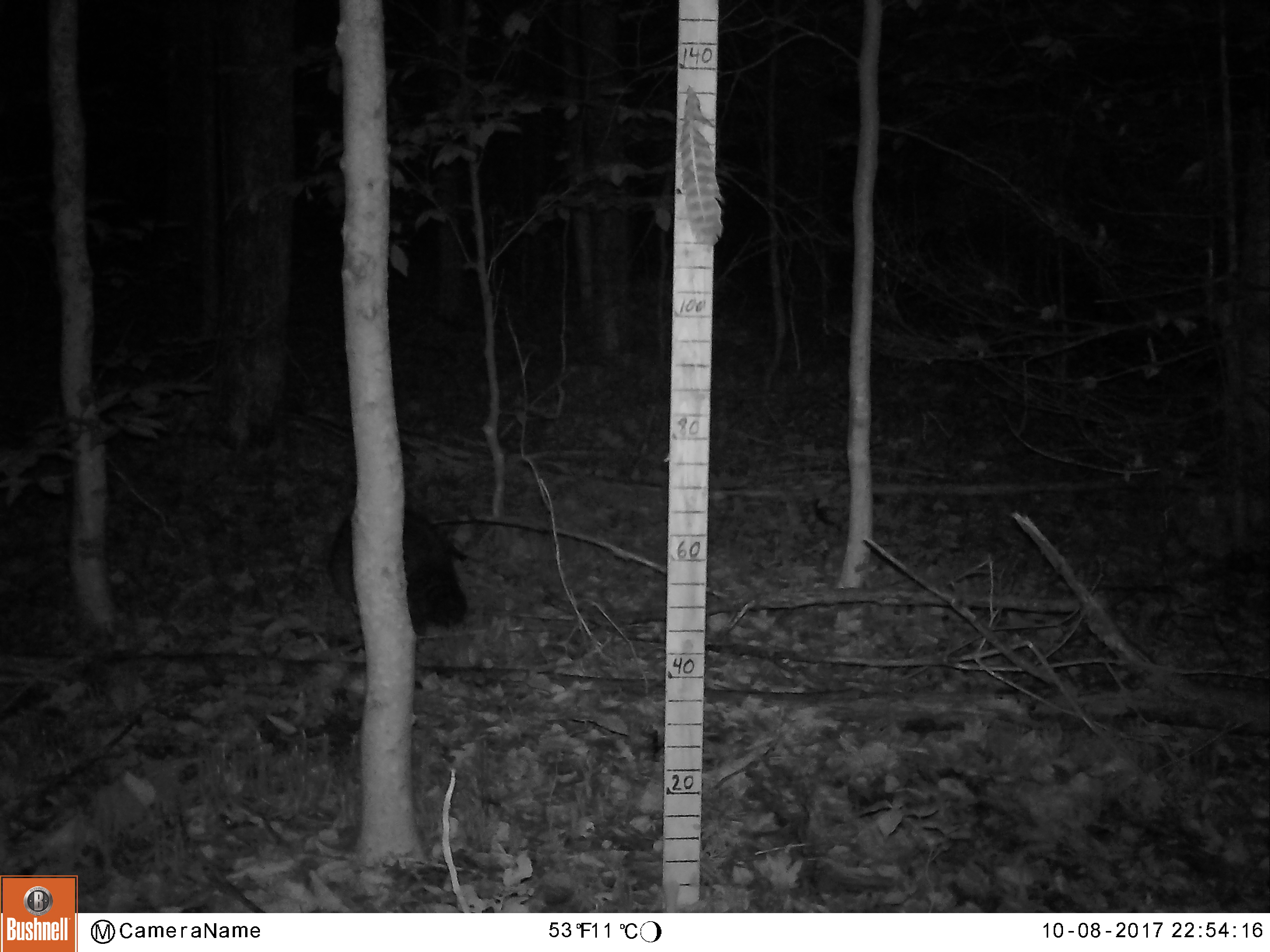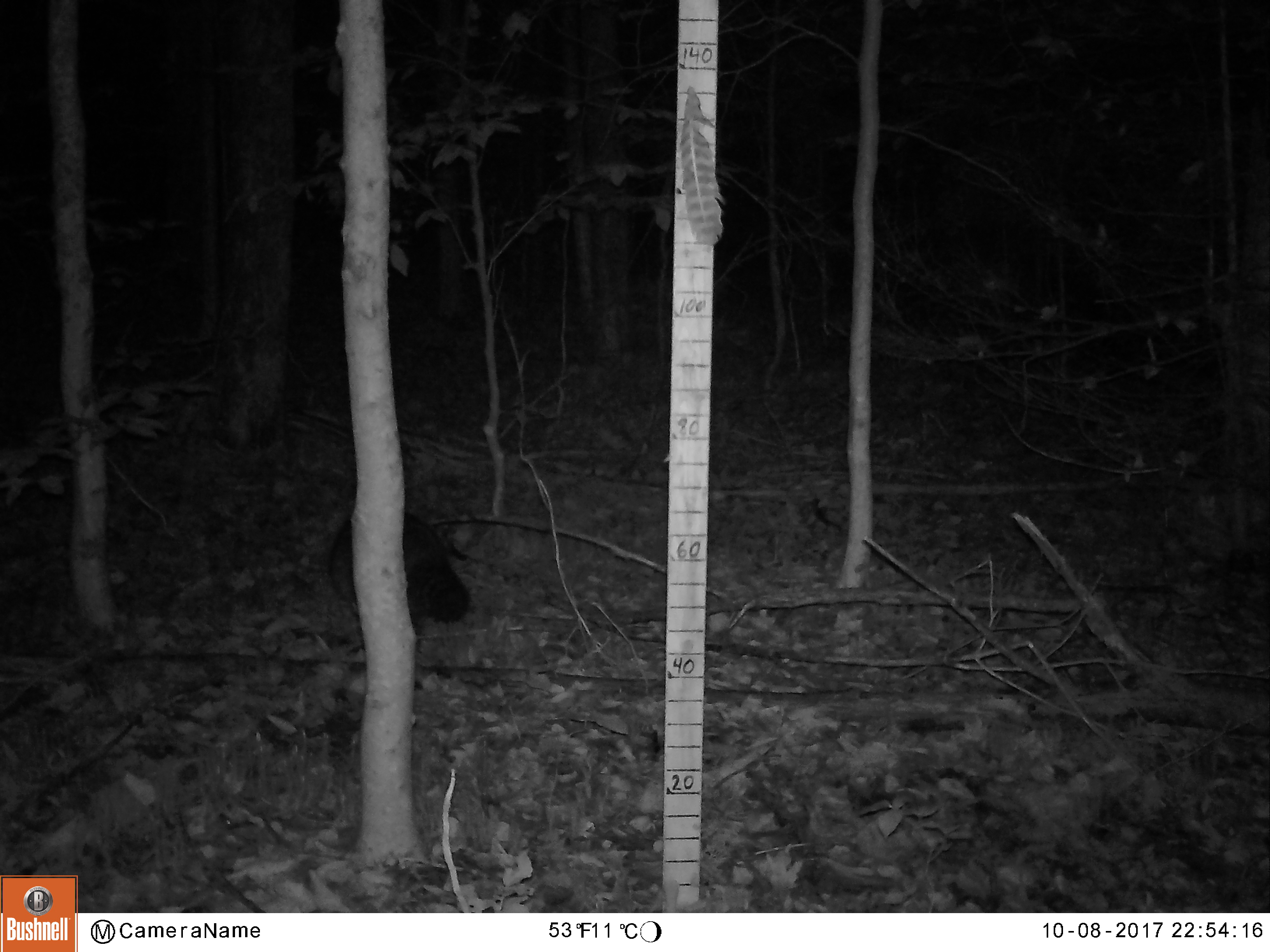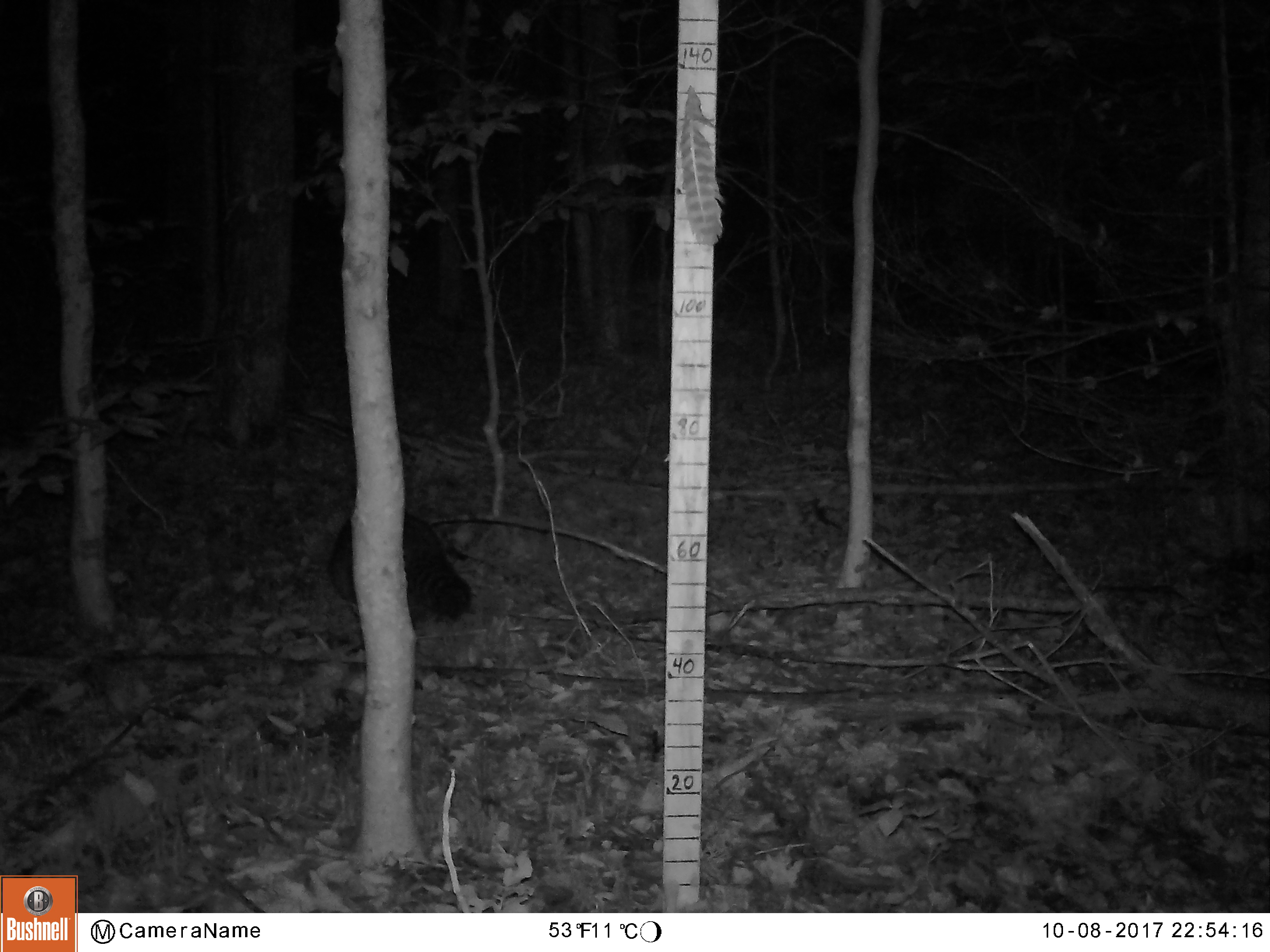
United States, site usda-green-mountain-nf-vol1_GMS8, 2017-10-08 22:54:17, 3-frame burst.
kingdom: Animalia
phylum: Chordata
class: Mammalia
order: Carnivora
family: Procyonidae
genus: Procyon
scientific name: Procyon lotor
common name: raccoon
Raccoon (Procyon lotor).